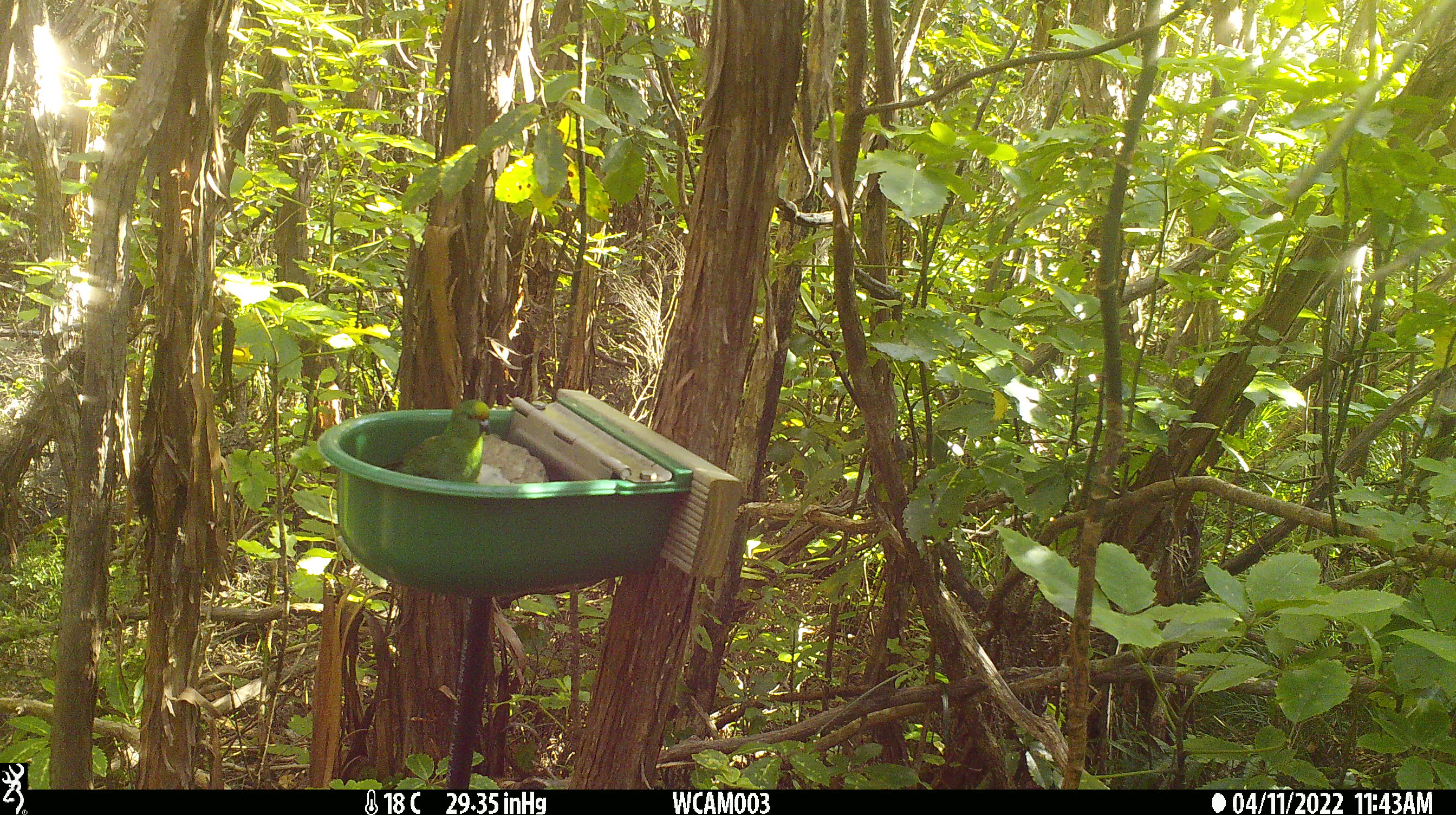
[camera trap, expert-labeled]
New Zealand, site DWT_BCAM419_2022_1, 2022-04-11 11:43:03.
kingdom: Animalia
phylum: Chordata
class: Aves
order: Psittaciformes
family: Psittaculidae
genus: Cyanoramphus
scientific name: Cyanoramphus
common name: parakeet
Parakeet (Cyanoramphus).